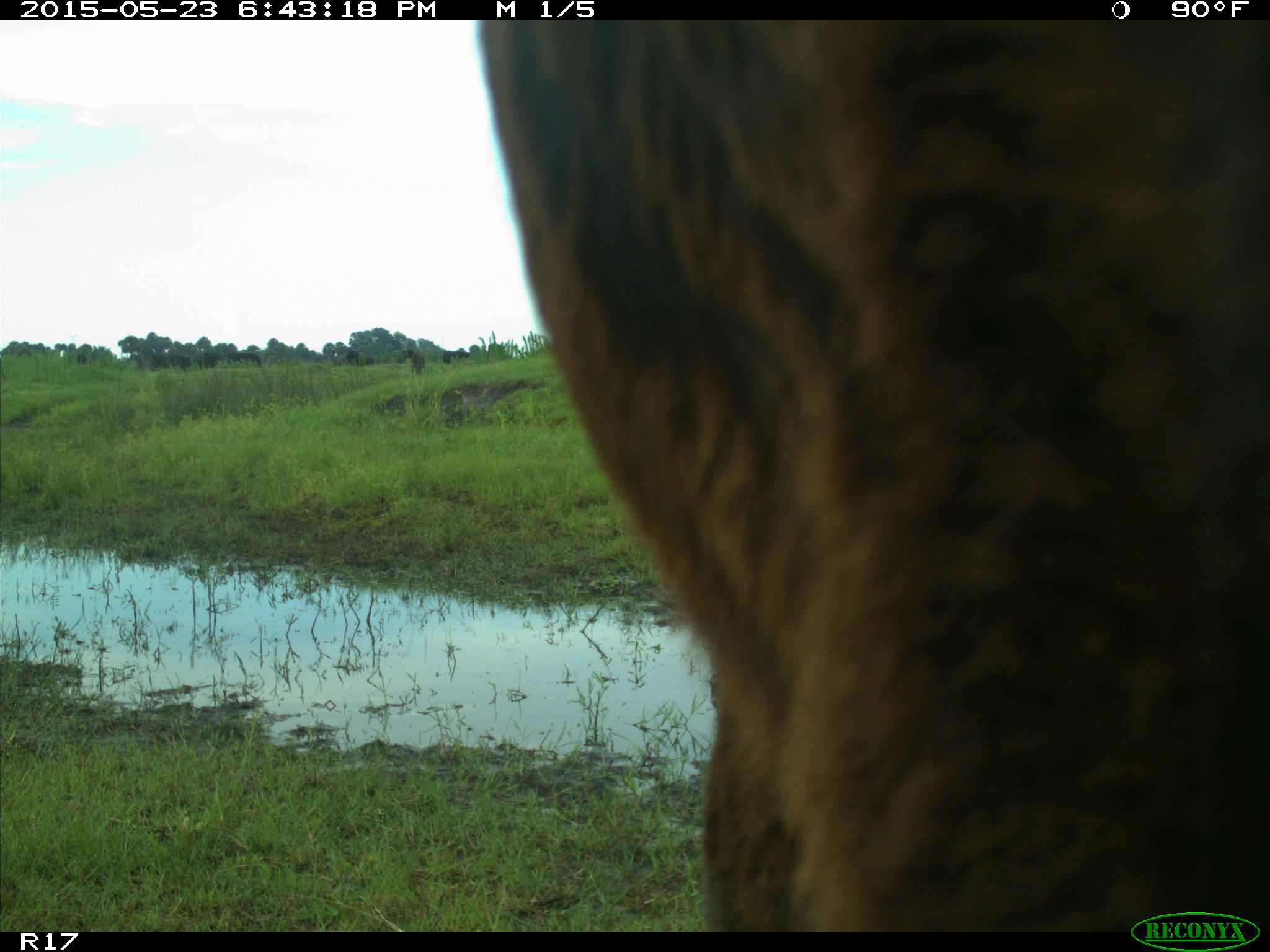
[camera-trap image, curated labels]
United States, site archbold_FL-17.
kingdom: Animalia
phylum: Chordata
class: Mammalia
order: Artiodactyla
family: Bovidae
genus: Bos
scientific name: Bos taurus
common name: domestic cow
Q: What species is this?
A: Bos taurus (domestic cow).